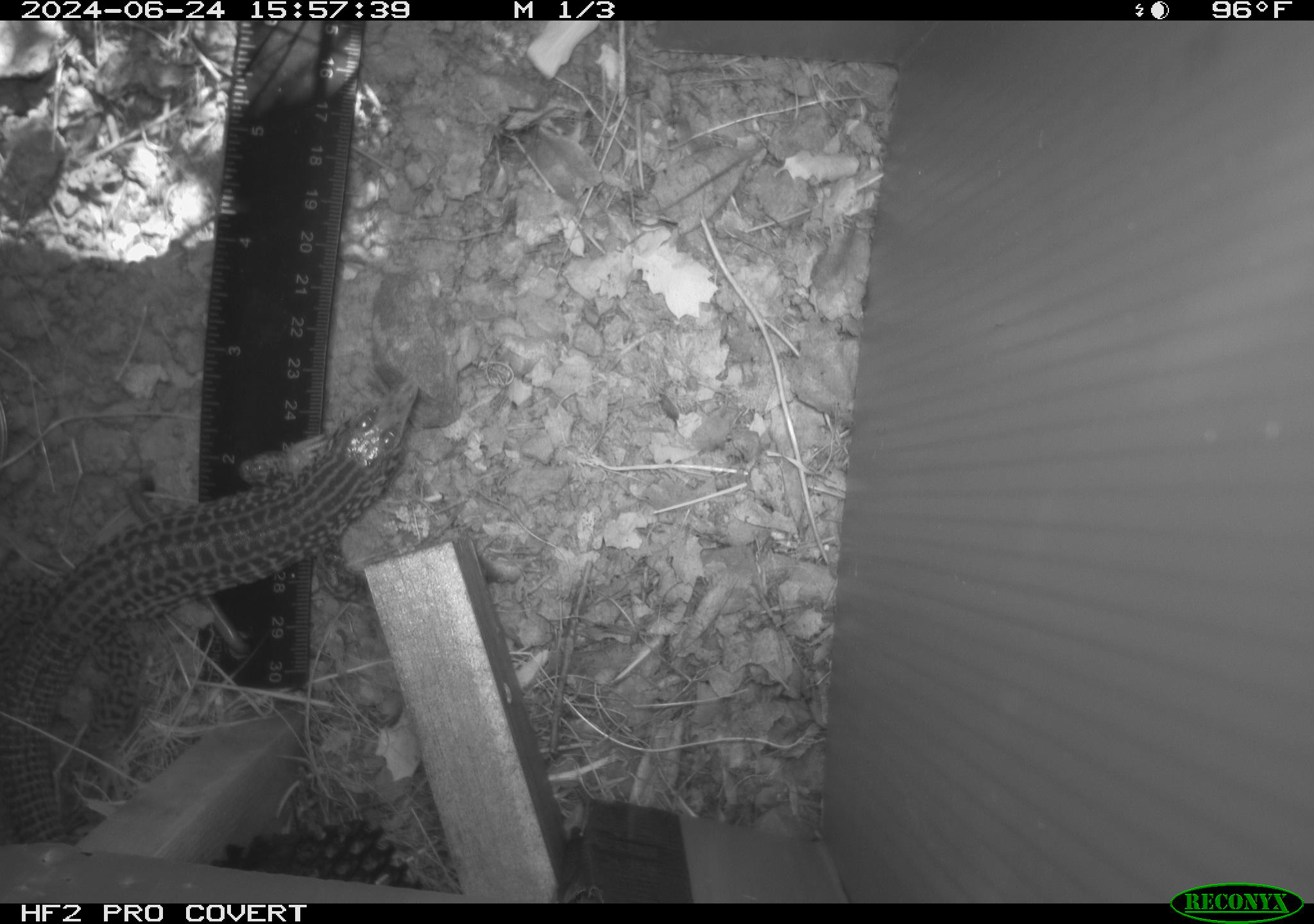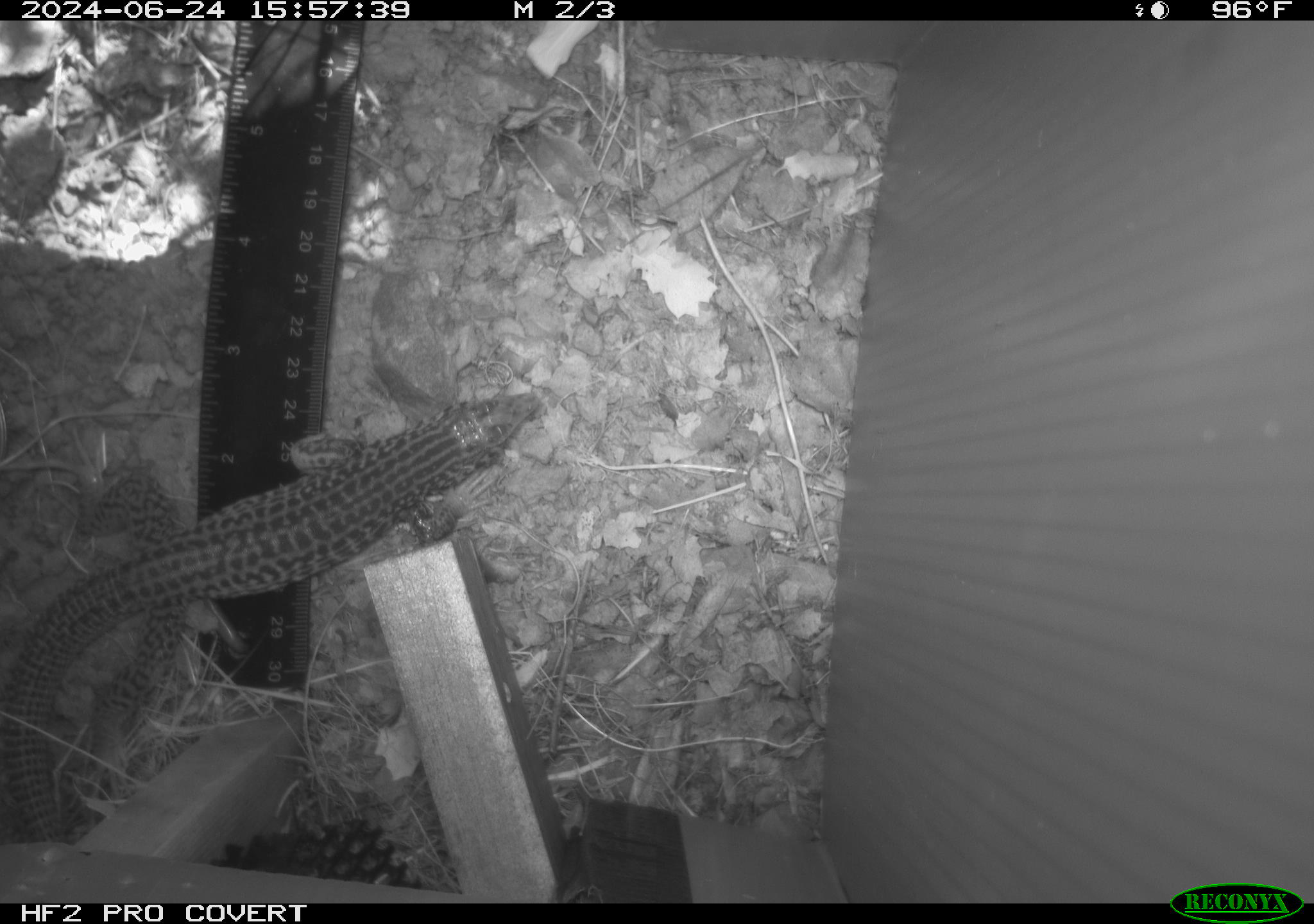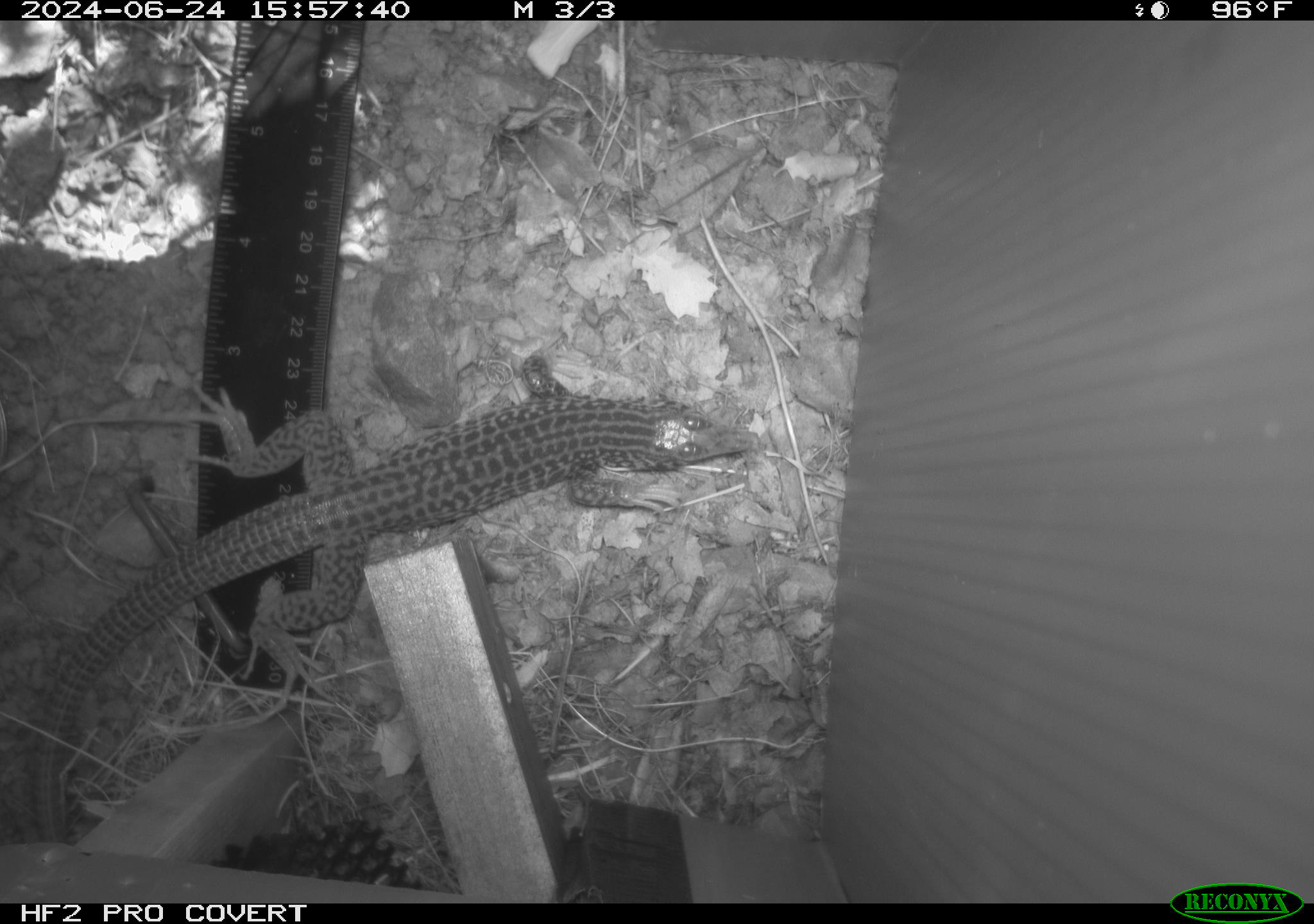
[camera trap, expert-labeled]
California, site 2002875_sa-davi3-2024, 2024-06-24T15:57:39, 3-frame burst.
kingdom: Animalia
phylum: Chordata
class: Reptilia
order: Squamata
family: Teiidae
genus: Aspidoscelis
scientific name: Aspidoscelis tigris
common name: western whiptail